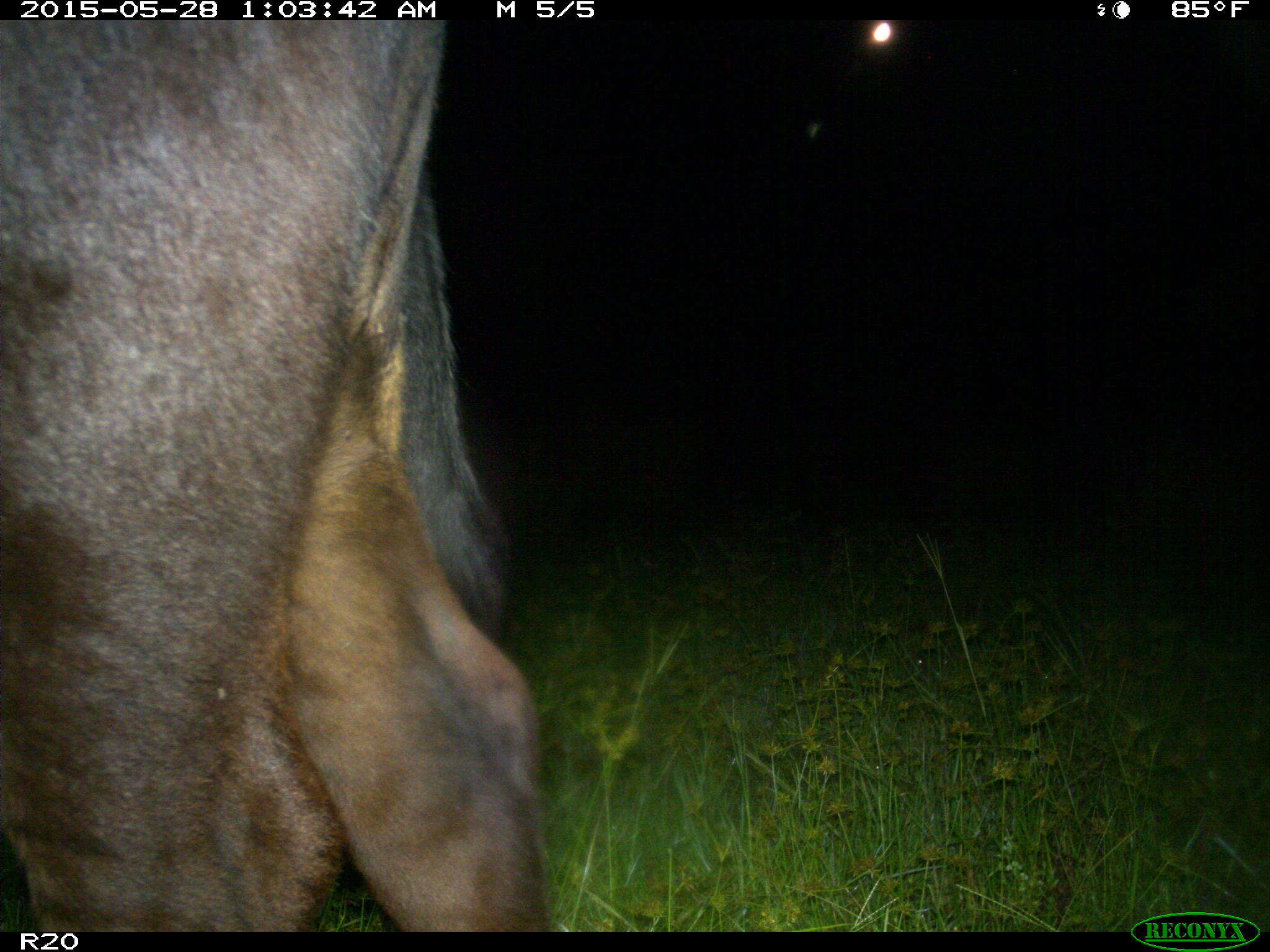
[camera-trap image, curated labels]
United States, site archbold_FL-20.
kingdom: Animalia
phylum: Chordata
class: Mammalia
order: Artiodactyla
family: Bovidae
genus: Bos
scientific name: Bos taurus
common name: domestic cow